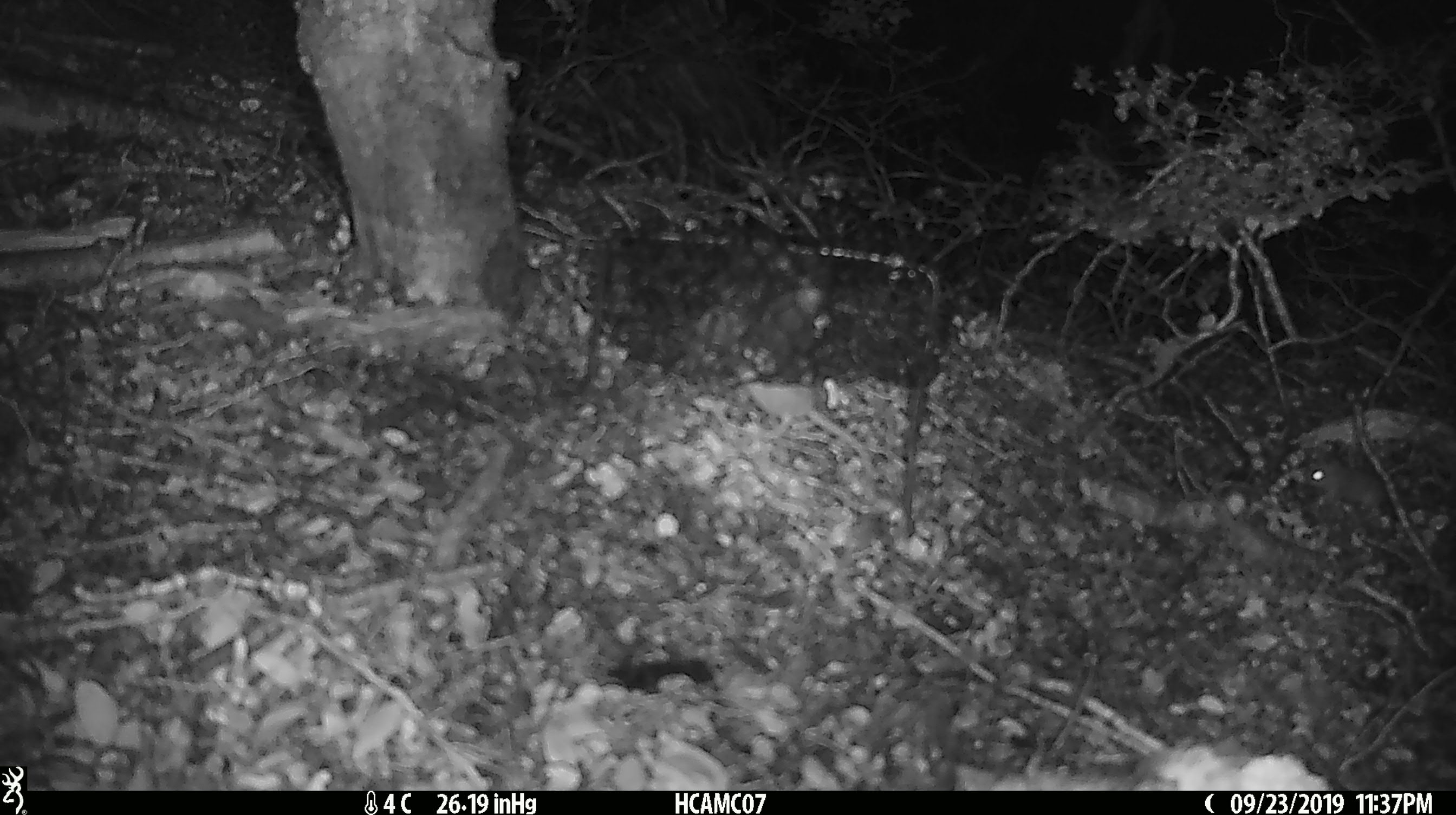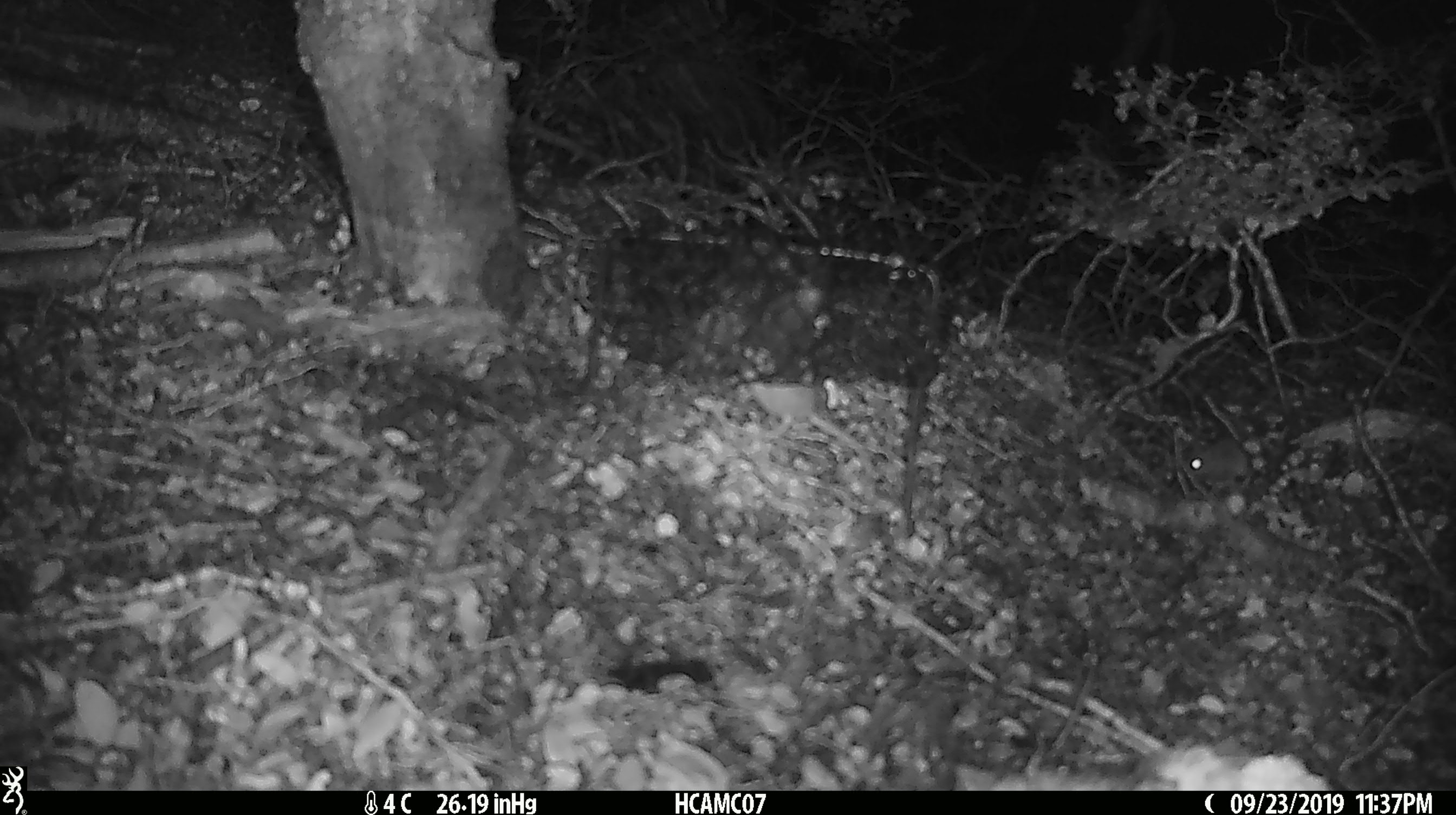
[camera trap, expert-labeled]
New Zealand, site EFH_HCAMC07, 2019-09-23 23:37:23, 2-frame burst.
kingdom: Animalia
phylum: Chordata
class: Mammalia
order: Rodentia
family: Muridae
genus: Mus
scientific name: Mus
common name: mouse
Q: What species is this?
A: Mouse (Mus).